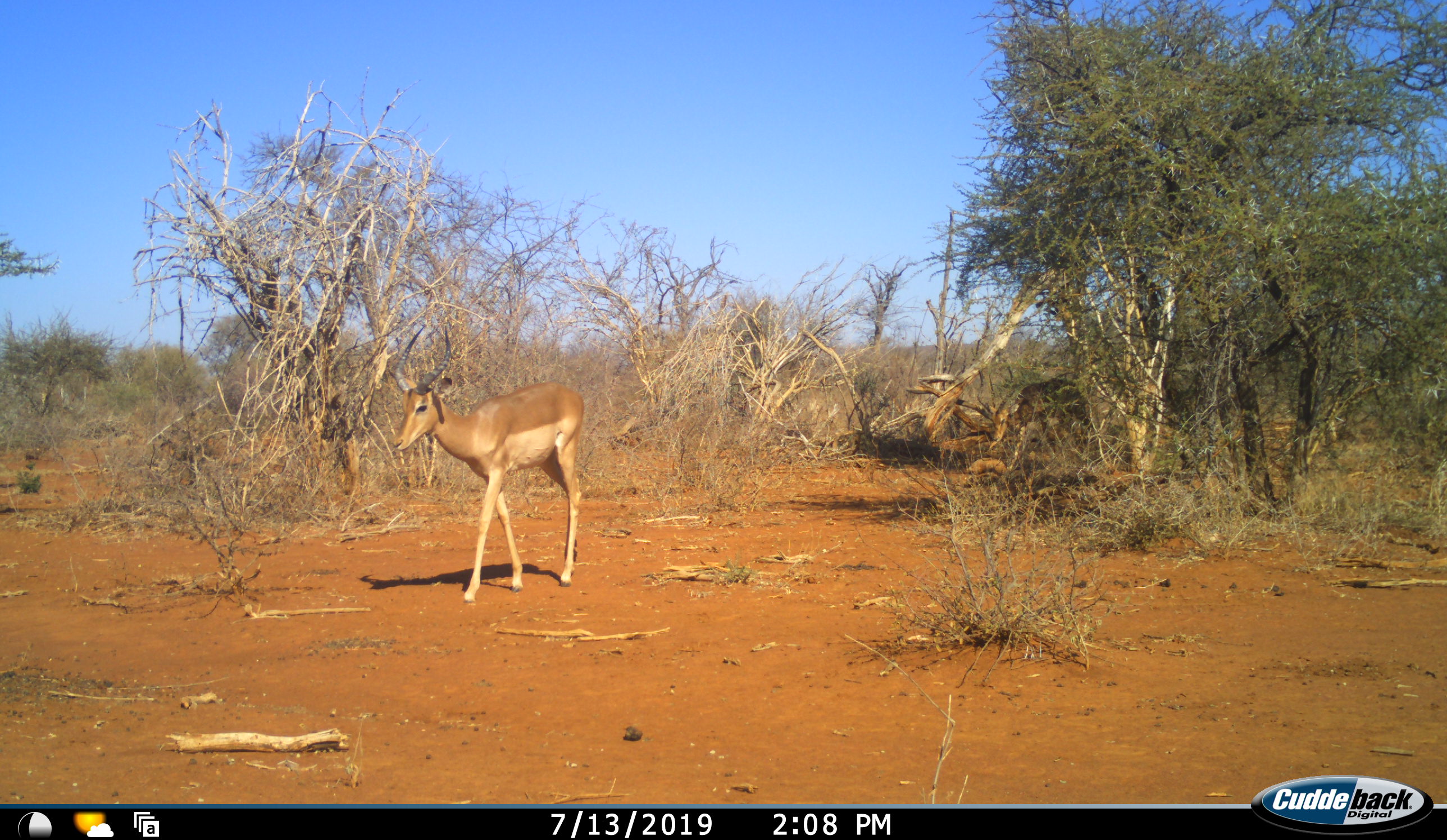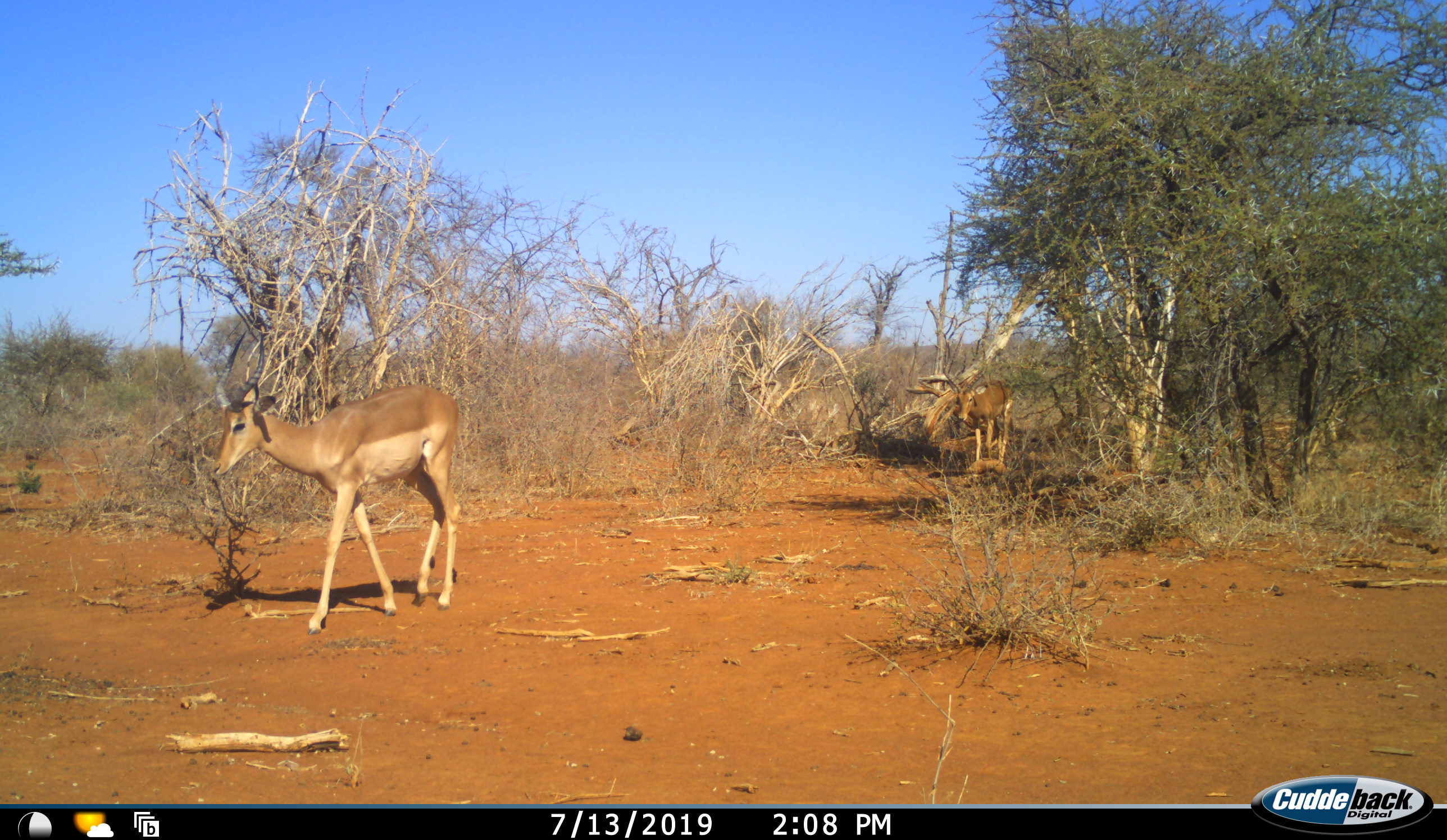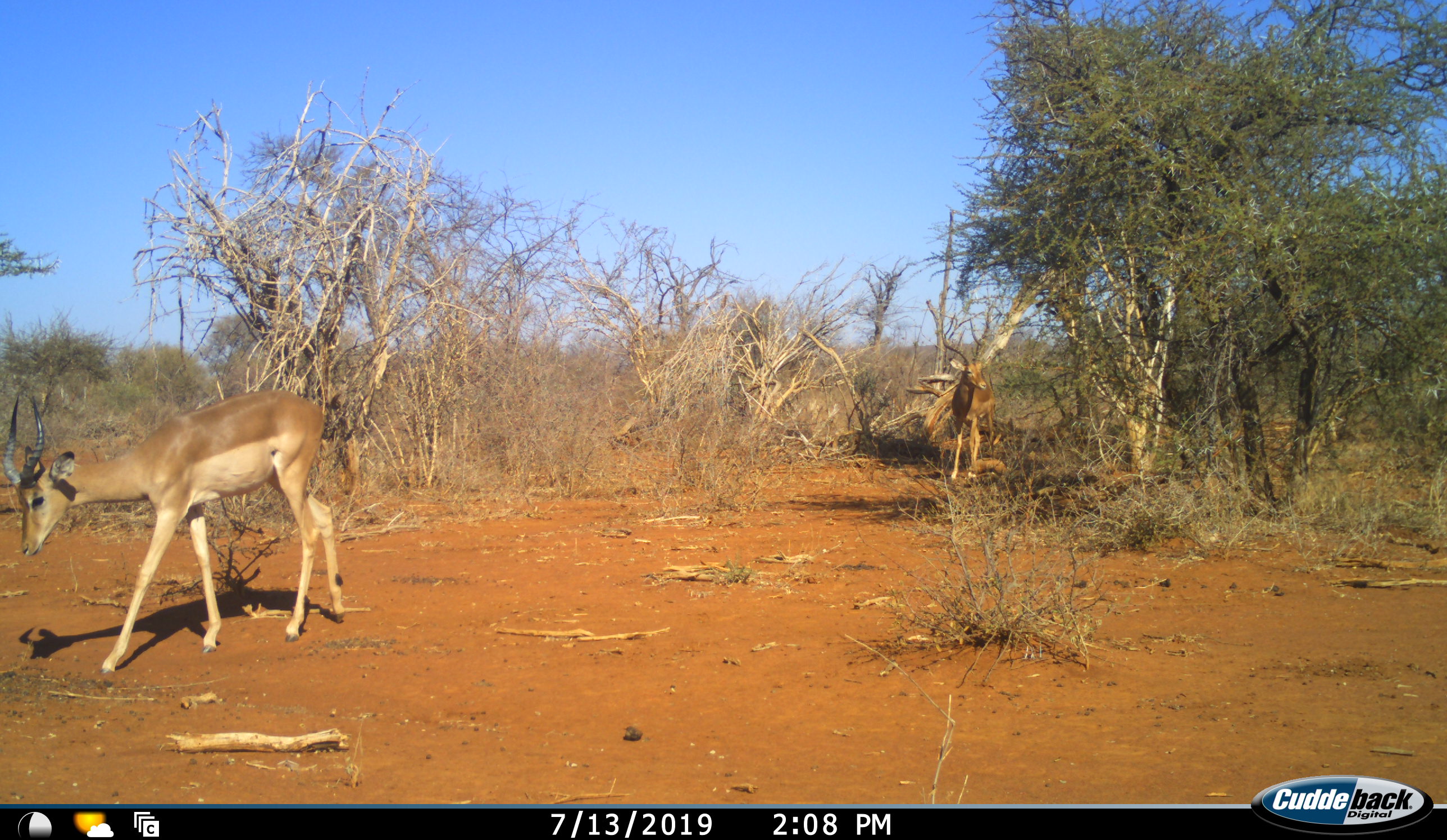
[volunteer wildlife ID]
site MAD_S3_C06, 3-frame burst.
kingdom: Animalia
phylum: Chordata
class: Mammalia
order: Artiodactyla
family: Bovidae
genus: Aepyceros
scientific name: Aepyceros melampus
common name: impala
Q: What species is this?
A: Impala (Aepyceros melampus).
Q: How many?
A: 2.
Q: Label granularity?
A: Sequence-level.